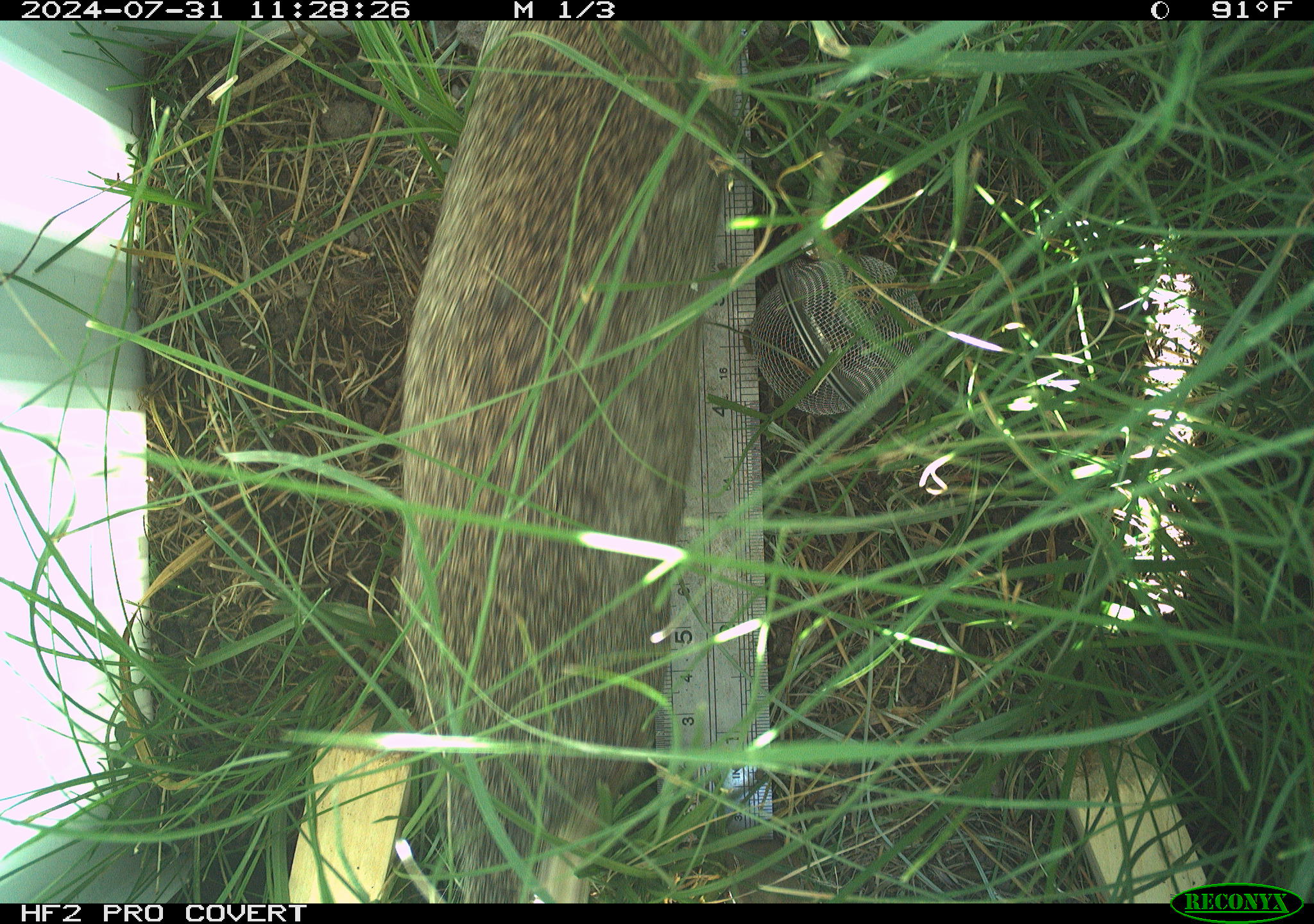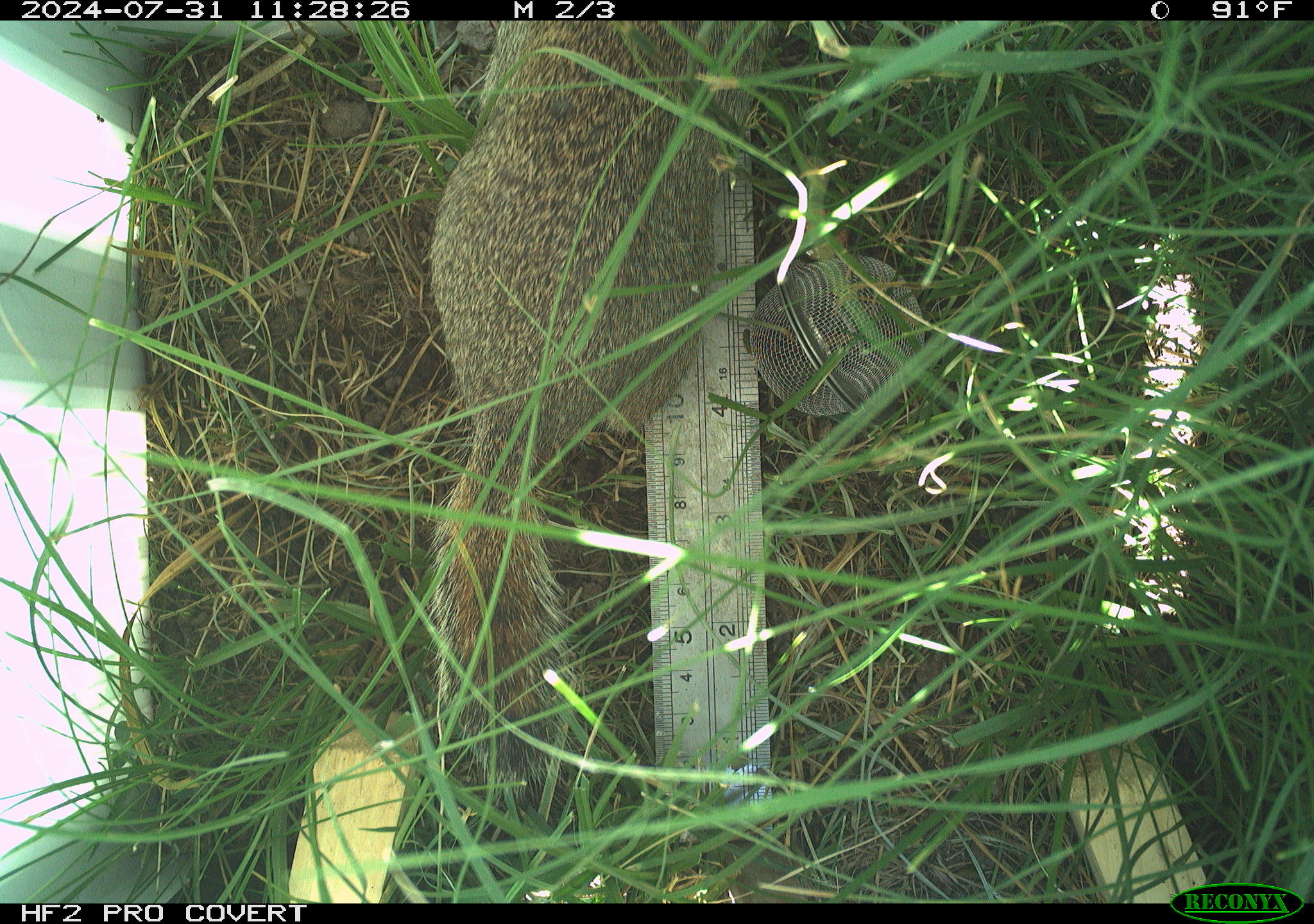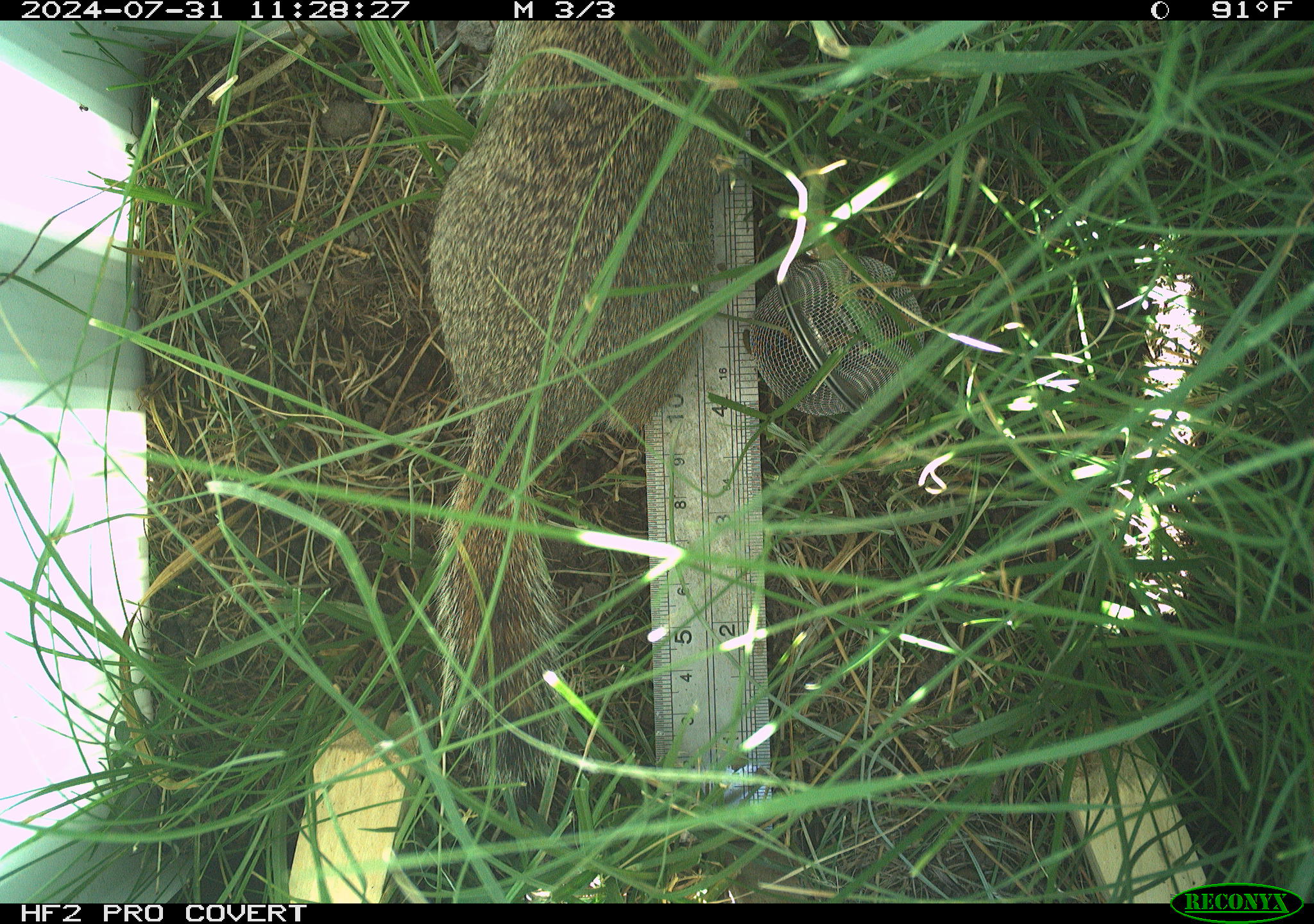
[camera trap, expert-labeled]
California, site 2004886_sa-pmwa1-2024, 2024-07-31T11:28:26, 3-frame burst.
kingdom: Animalia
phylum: Chordata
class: Mammalia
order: Rodentia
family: Sciuridae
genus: Urocitellus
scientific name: Urocitellus beldingi beldingi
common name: belding's ground squirrel